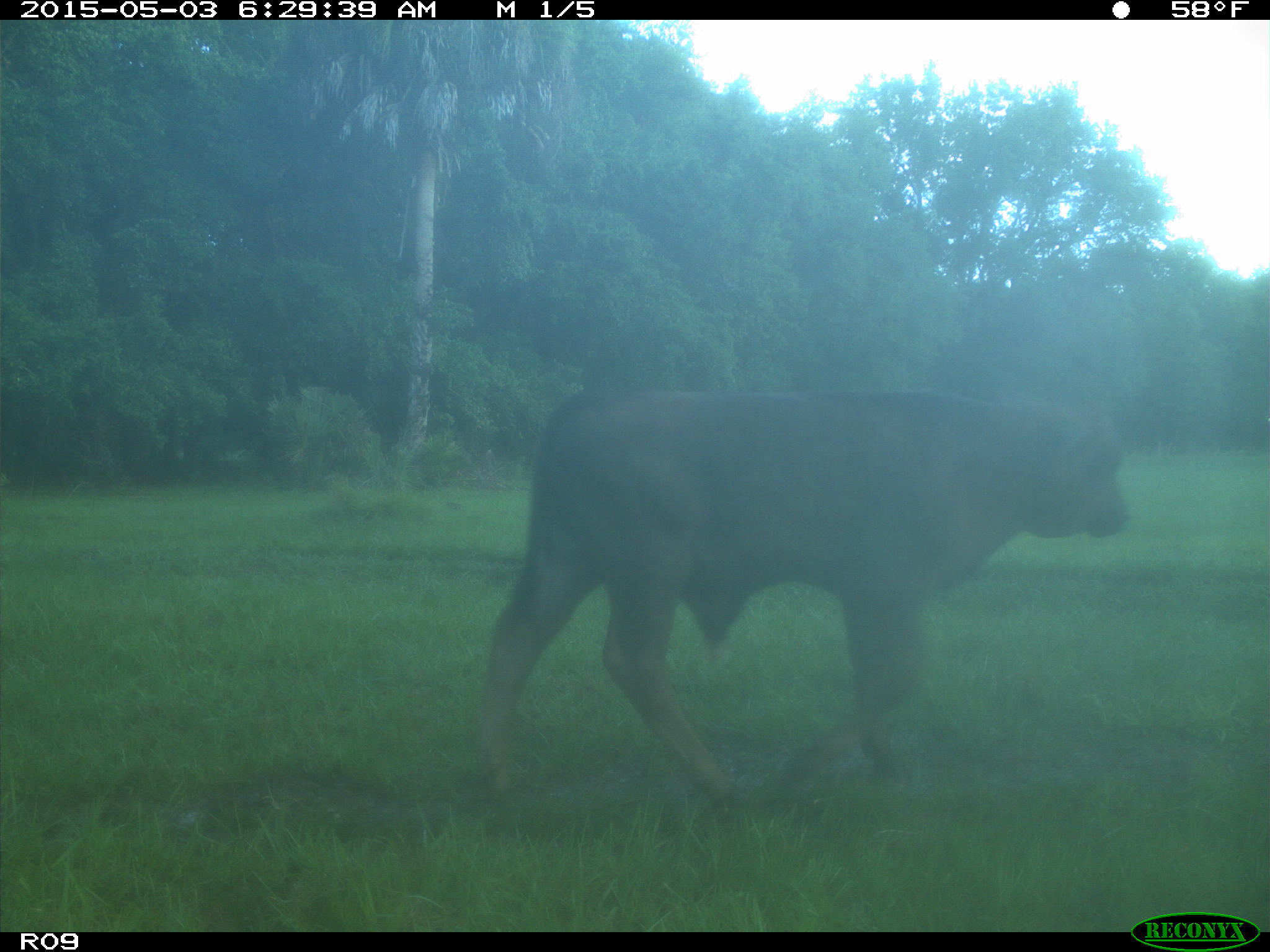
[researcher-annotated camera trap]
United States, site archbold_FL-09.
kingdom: Animalia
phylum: Chordata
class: Mammalia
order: Artiodactyla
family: Bovidae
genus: Bos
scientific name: Bos taurus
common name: domestic cow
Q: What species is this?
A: Bos taurus (domestic cow).